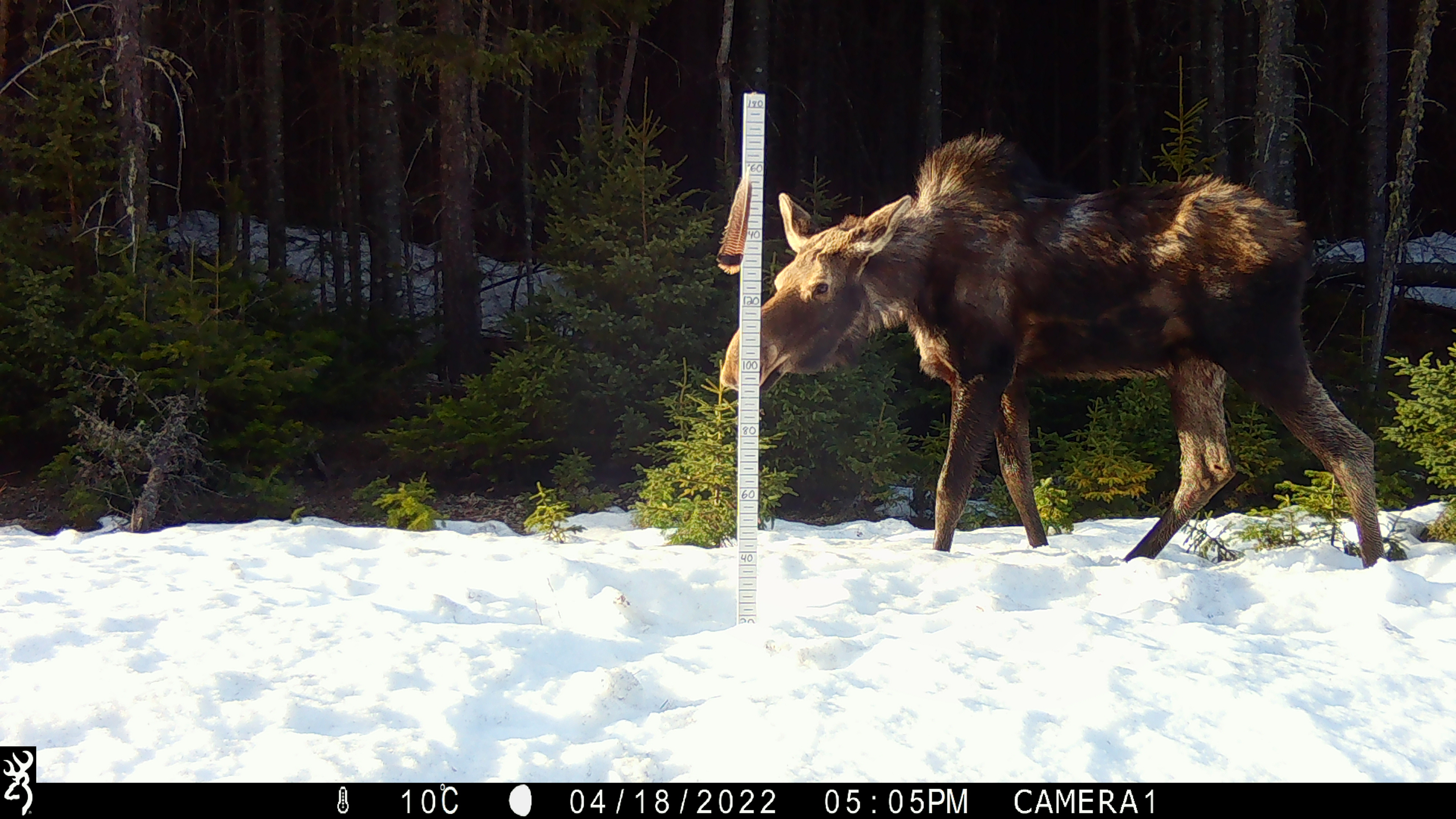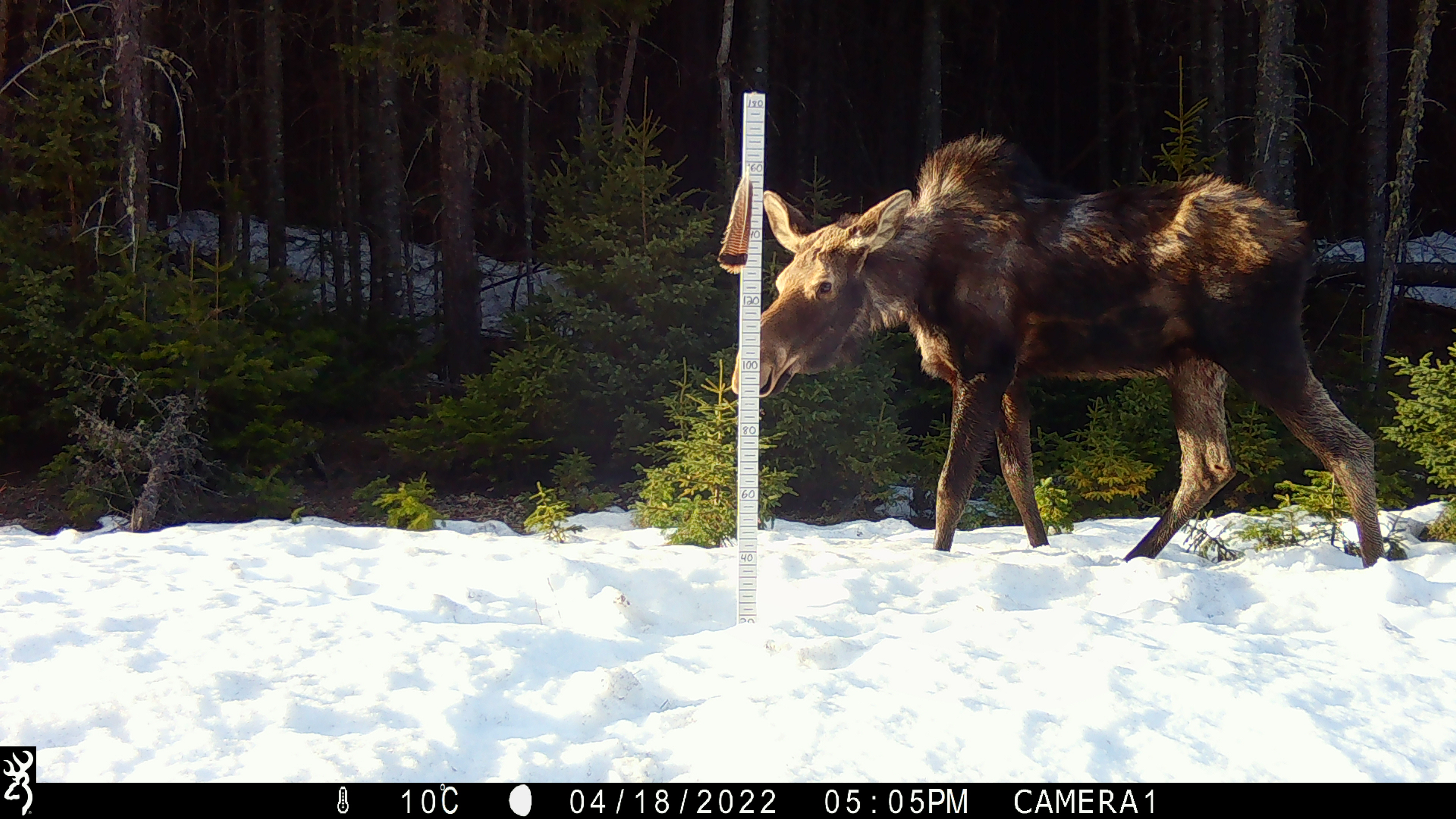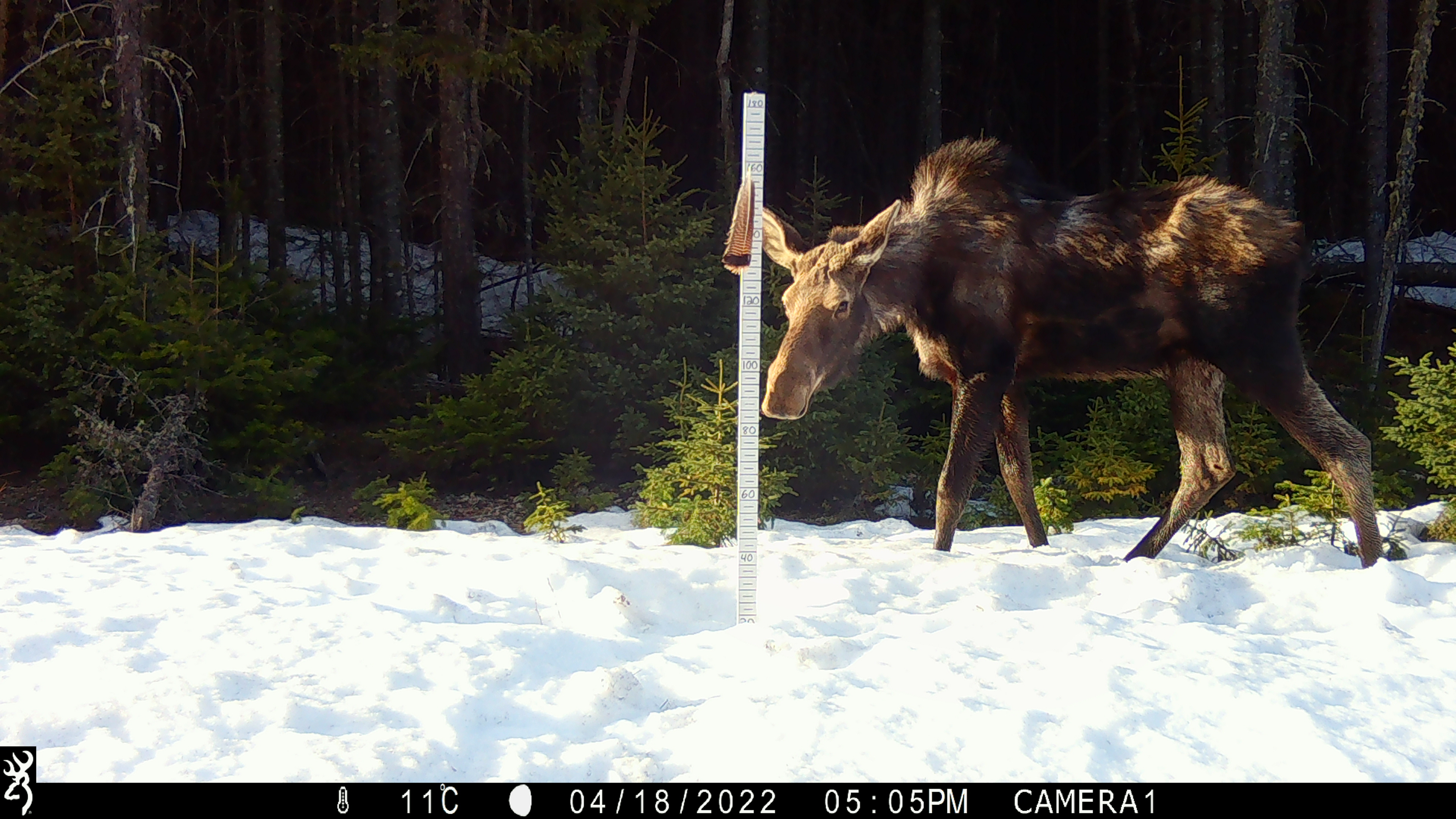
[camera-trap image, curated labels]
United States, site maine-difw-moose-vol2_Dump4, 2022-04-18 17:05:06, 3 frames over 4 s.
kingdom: Animalia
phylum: Chordata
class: Mammalia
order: Artiodactyla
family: Cervidae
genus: Alces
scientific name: Alces alces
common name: moose